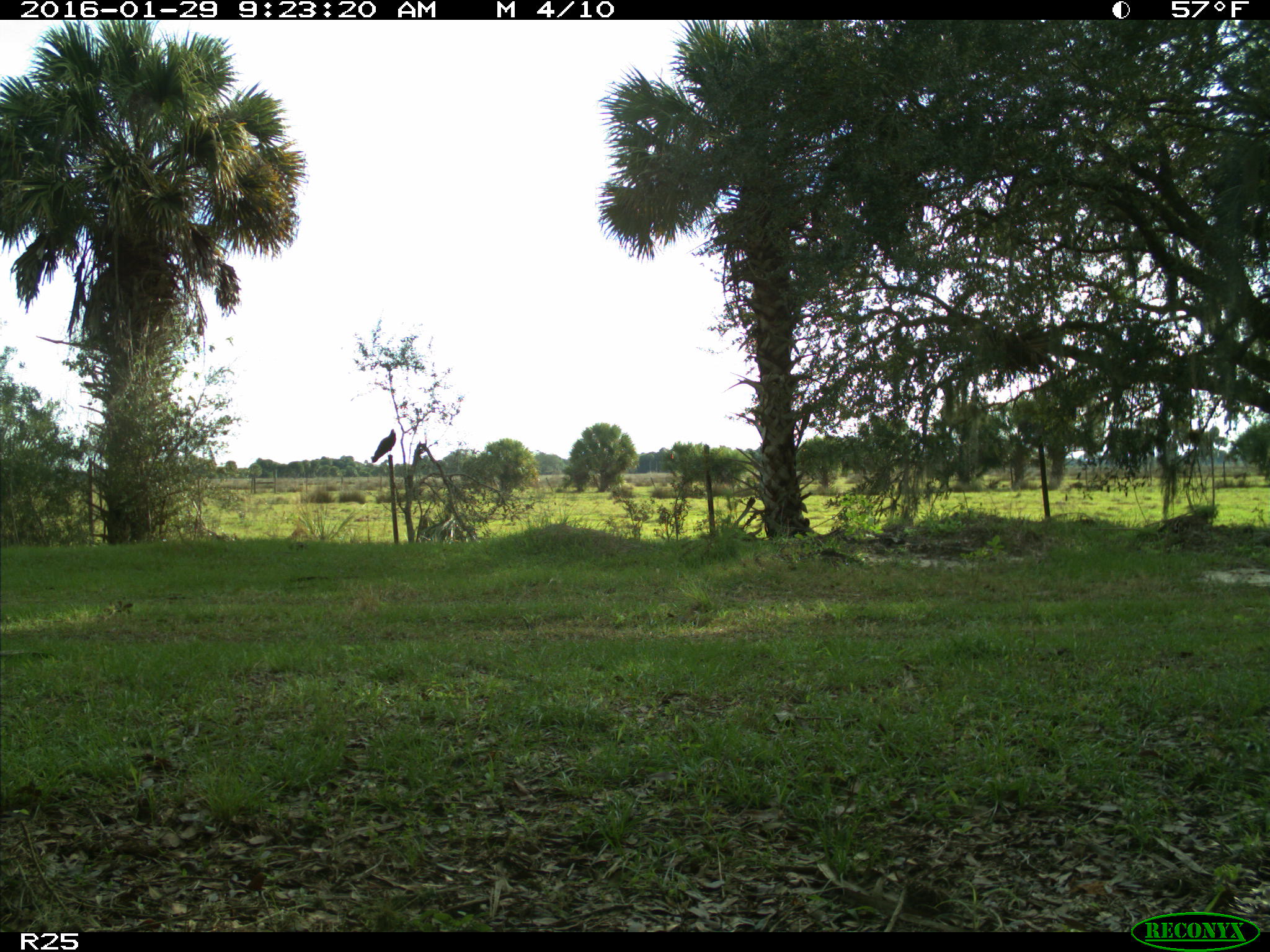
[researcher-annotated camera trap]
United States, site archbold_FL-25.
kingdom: Animalia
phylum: Chordata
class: Aves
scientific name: Aves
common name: birds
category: unidentified bird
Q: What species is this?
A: Unidentified bird (birds) (Aves).